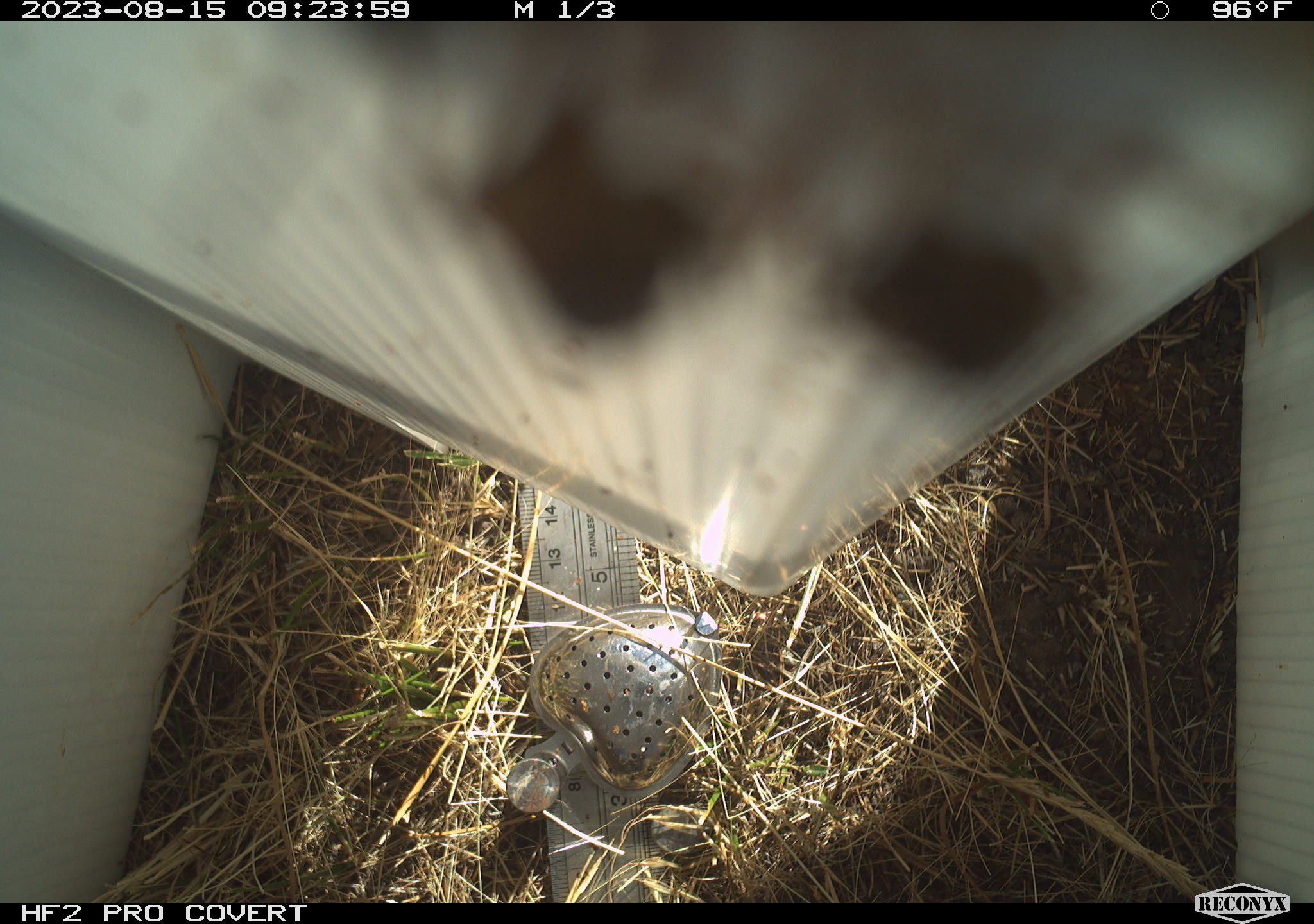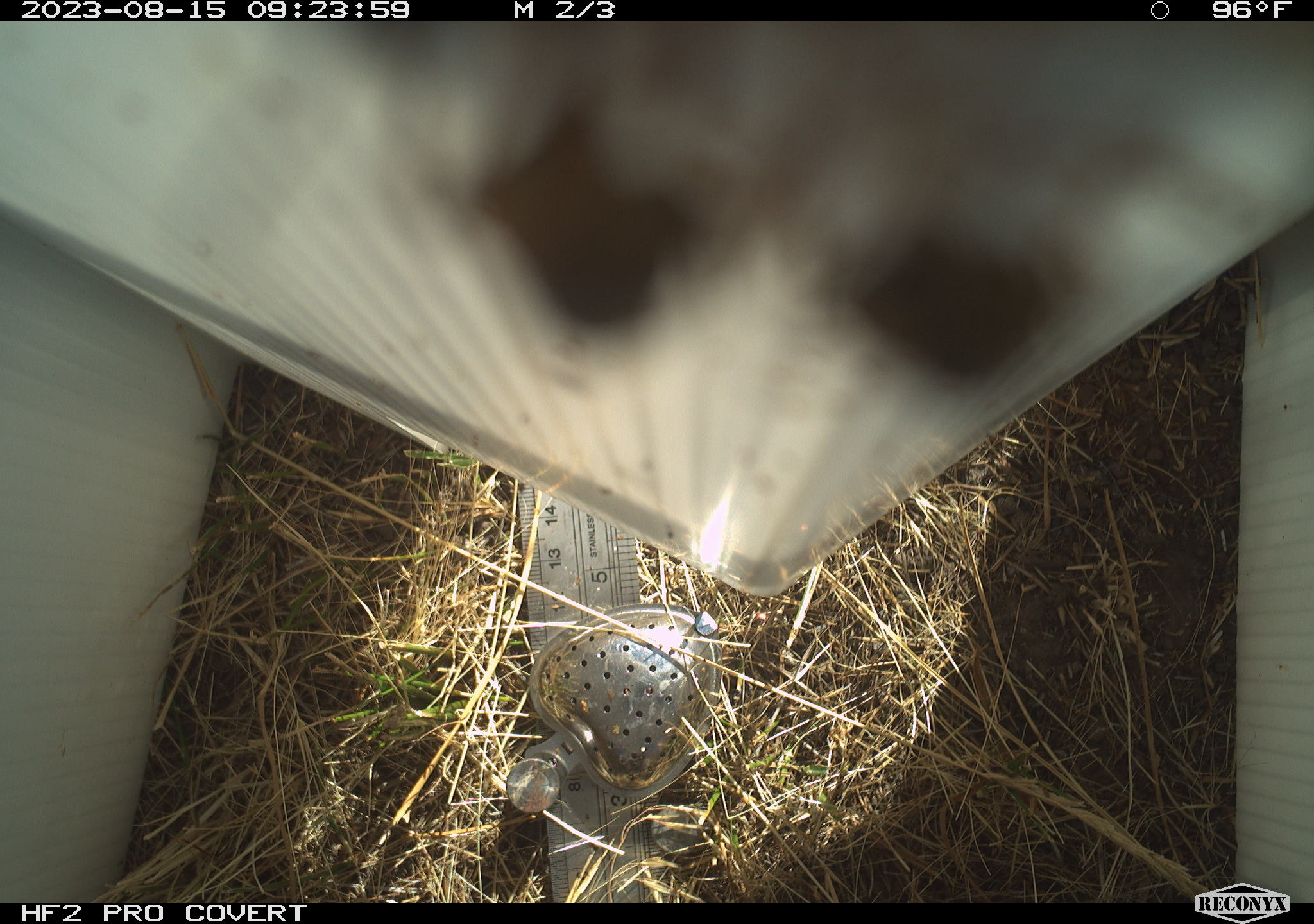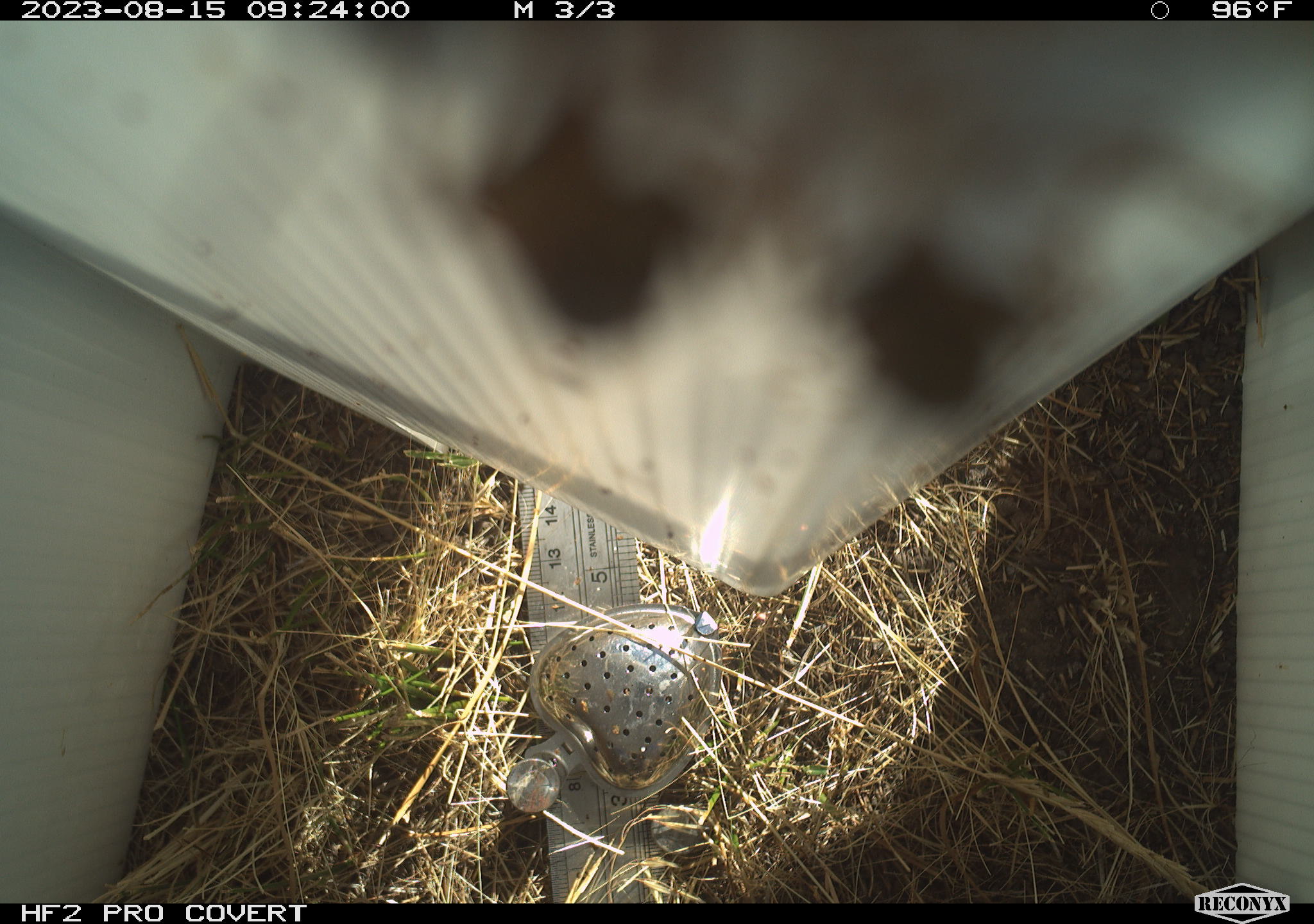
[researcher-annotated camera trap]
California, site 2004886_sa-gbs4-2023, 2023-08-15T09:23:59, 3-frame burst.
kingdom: Animalia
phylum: Arthropoda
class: Insecta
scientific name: Insecta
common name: insect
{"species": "insect (Insecta)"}